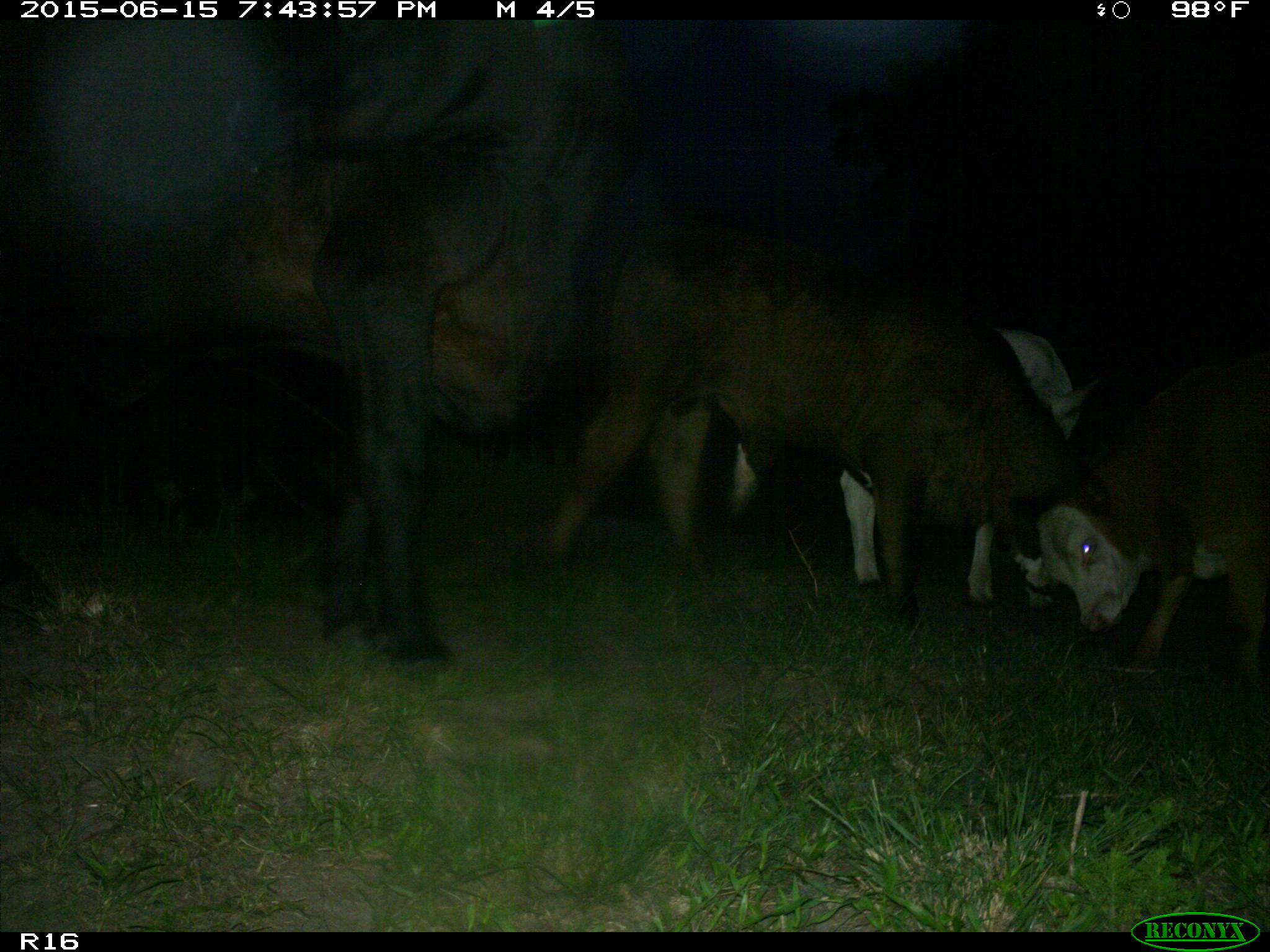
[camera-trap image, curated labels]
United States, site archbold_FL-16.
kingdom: Animalia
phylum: Chordata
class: Mammalia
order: Artiodactyla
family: Bovidae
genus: Bos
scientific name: Bos taurus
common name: domestic cow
Bos taurus (domestic cow).